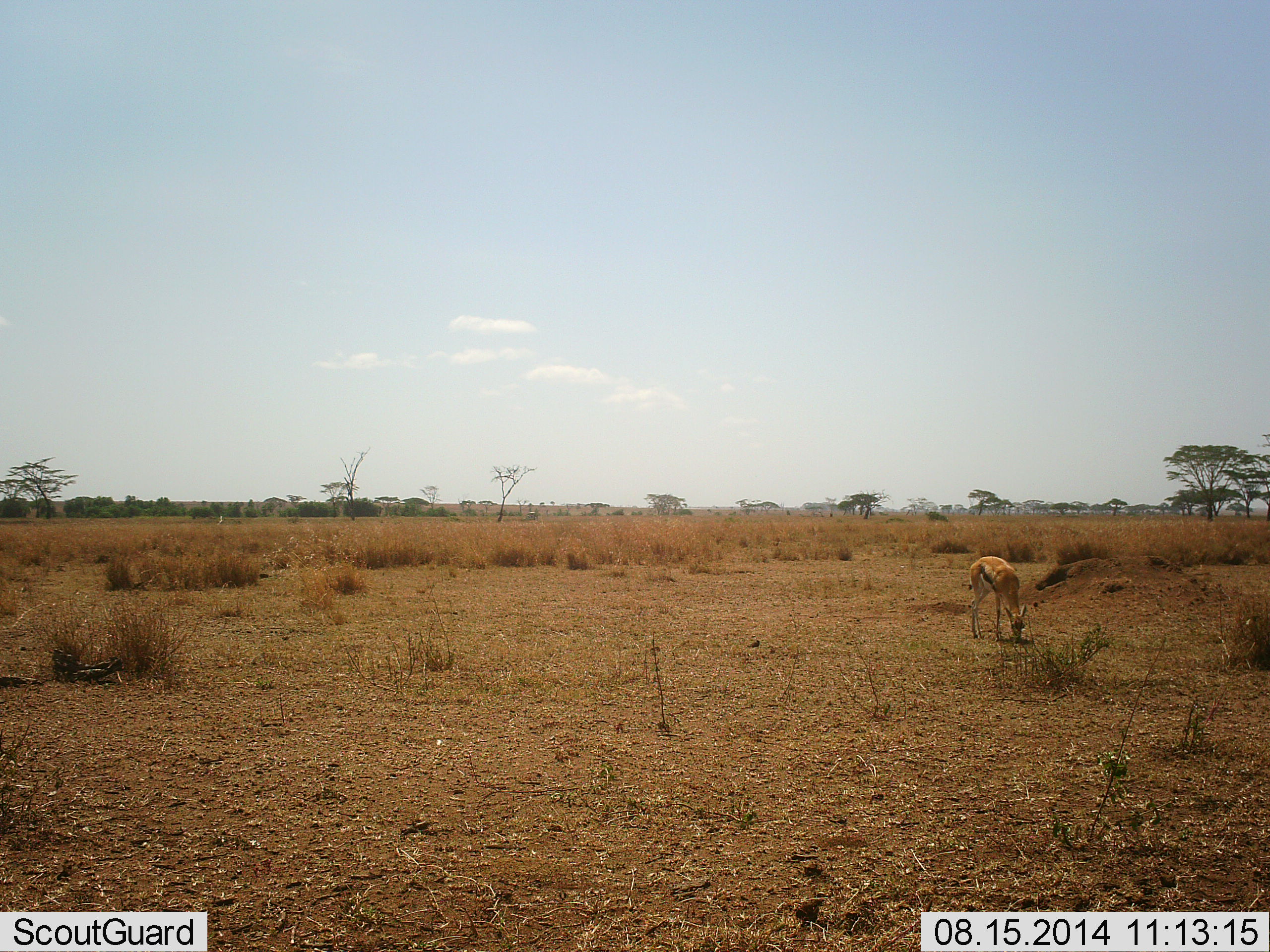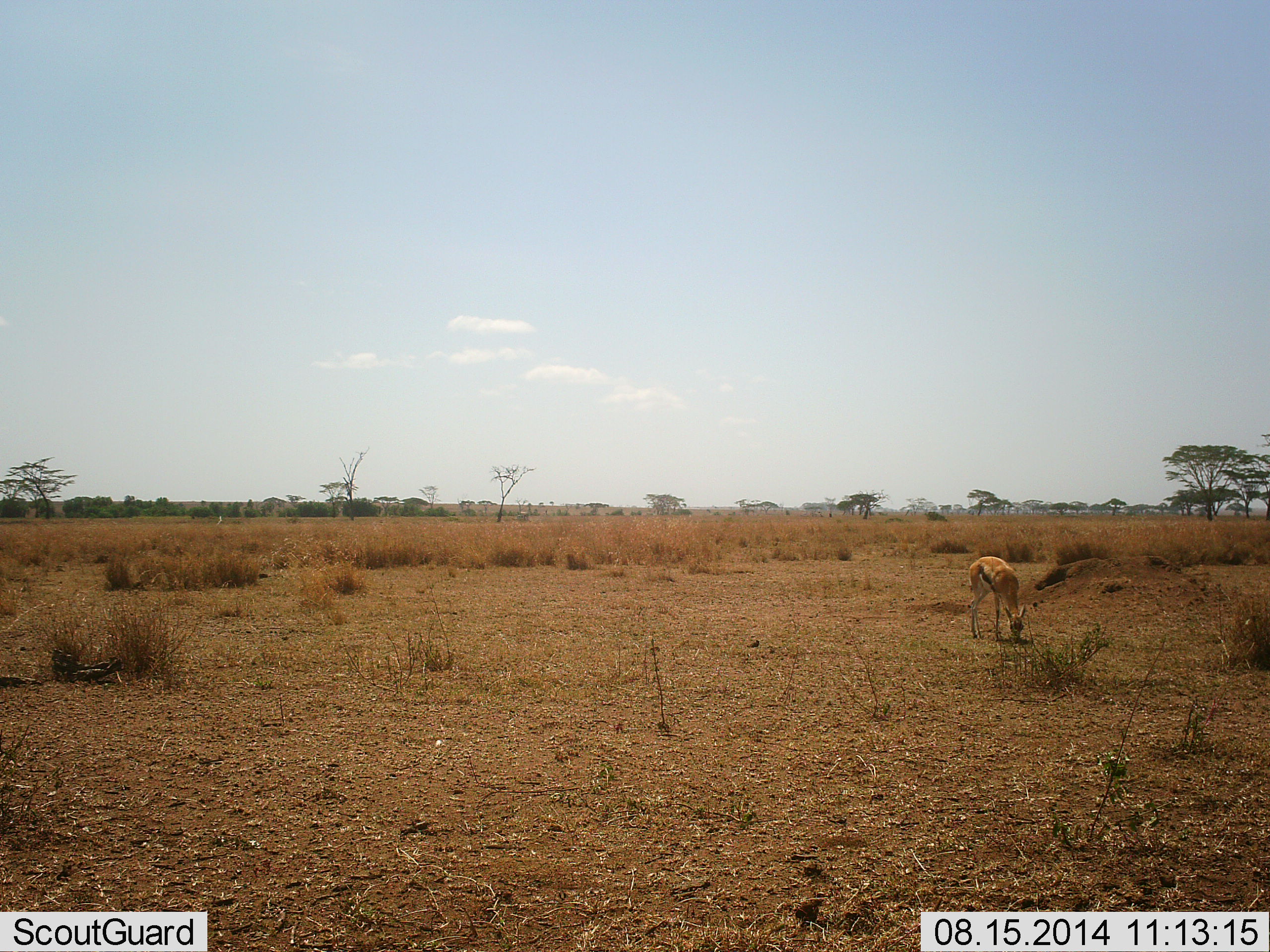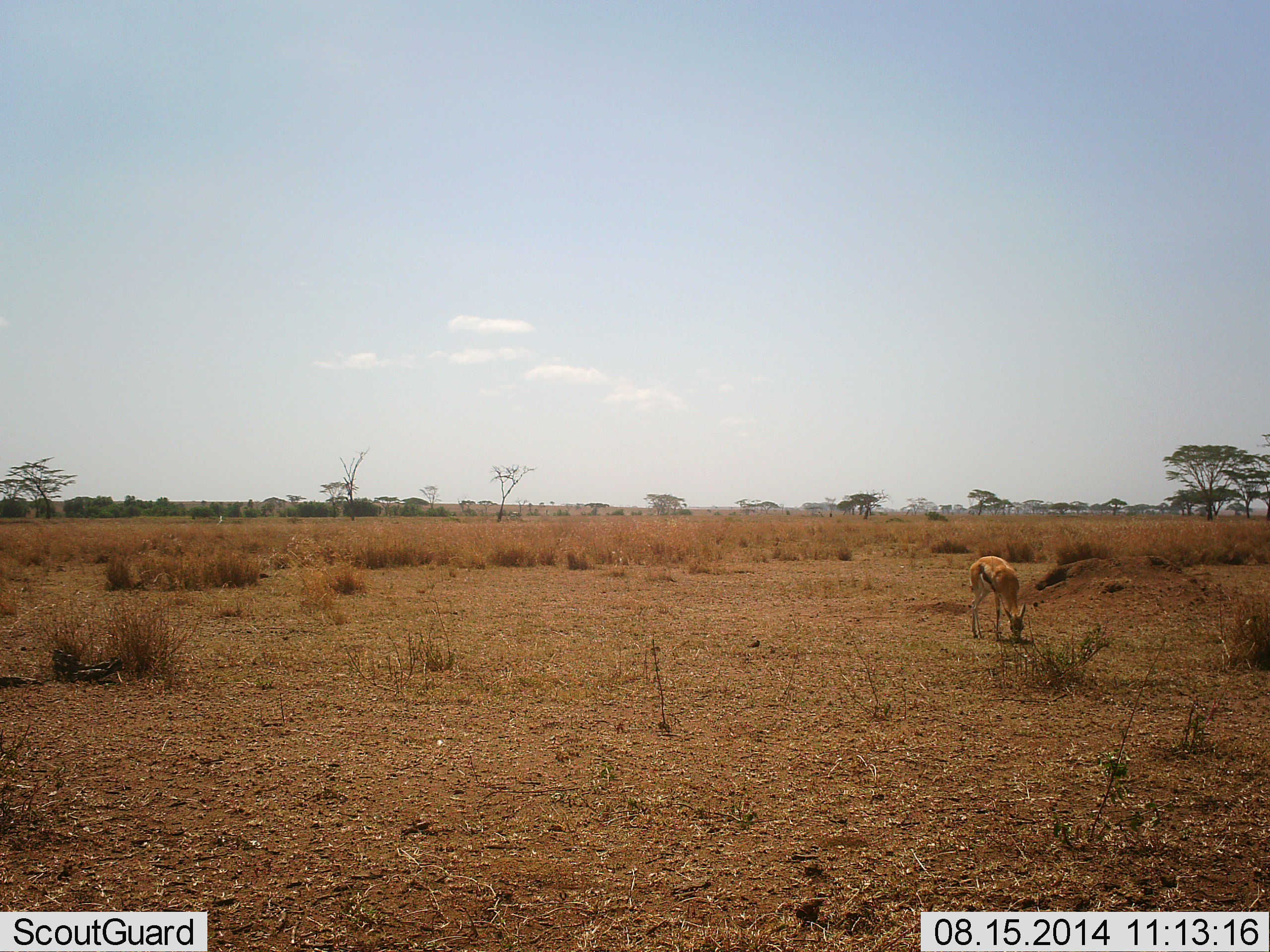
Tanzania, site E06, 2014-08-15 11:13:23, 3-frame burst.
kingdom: Animalia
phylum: Chordata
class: Mammalia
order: Artiodactyla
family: Bovidae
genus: Eudorcas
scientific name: Eudorcas thomsonii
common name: thomson's gazelle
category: gazellethomsons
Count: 1.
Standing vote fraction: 8%.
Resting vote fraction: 0%.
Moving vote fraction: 0%.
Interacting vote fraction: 0%.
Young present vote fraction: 0%.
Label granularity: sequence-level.